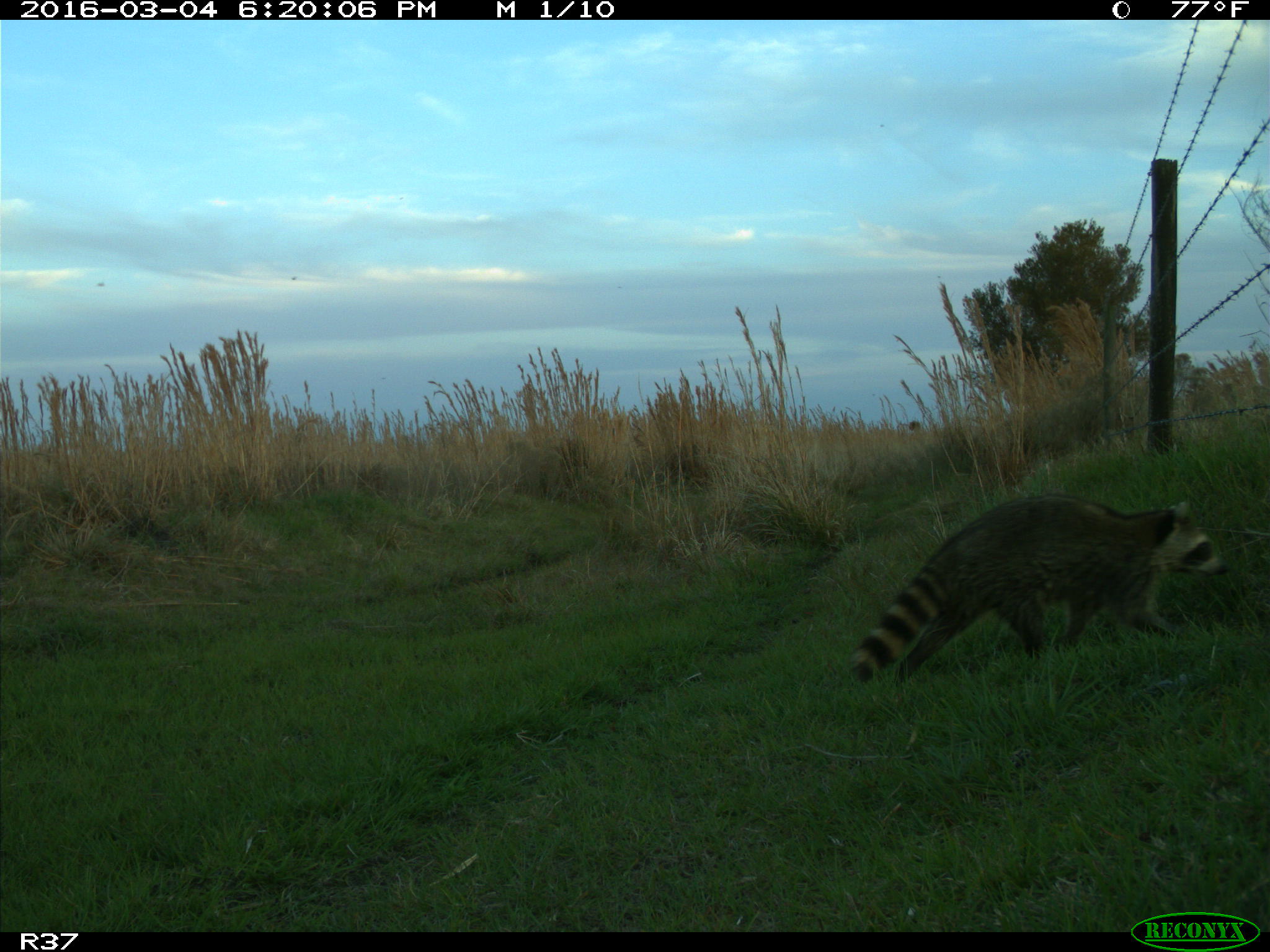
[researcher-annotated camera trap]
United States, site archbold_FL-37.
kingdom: Animalia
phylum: Chordata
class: Mammalia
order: Carnivora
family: Procyonidae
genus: Procyon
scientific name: Procyon lotor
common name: common raccoon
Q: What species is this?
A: Procyon lotor (common raccoon).